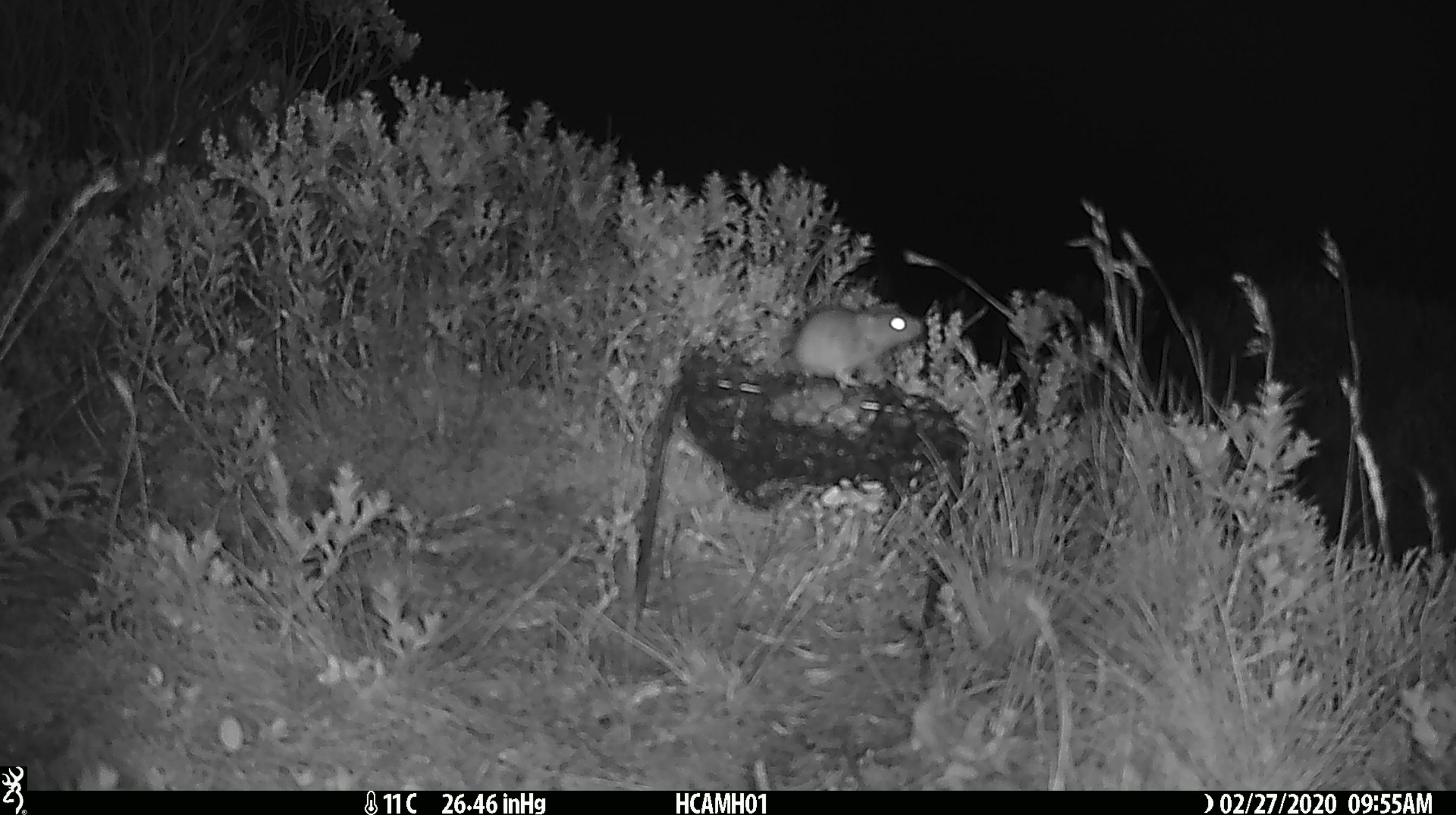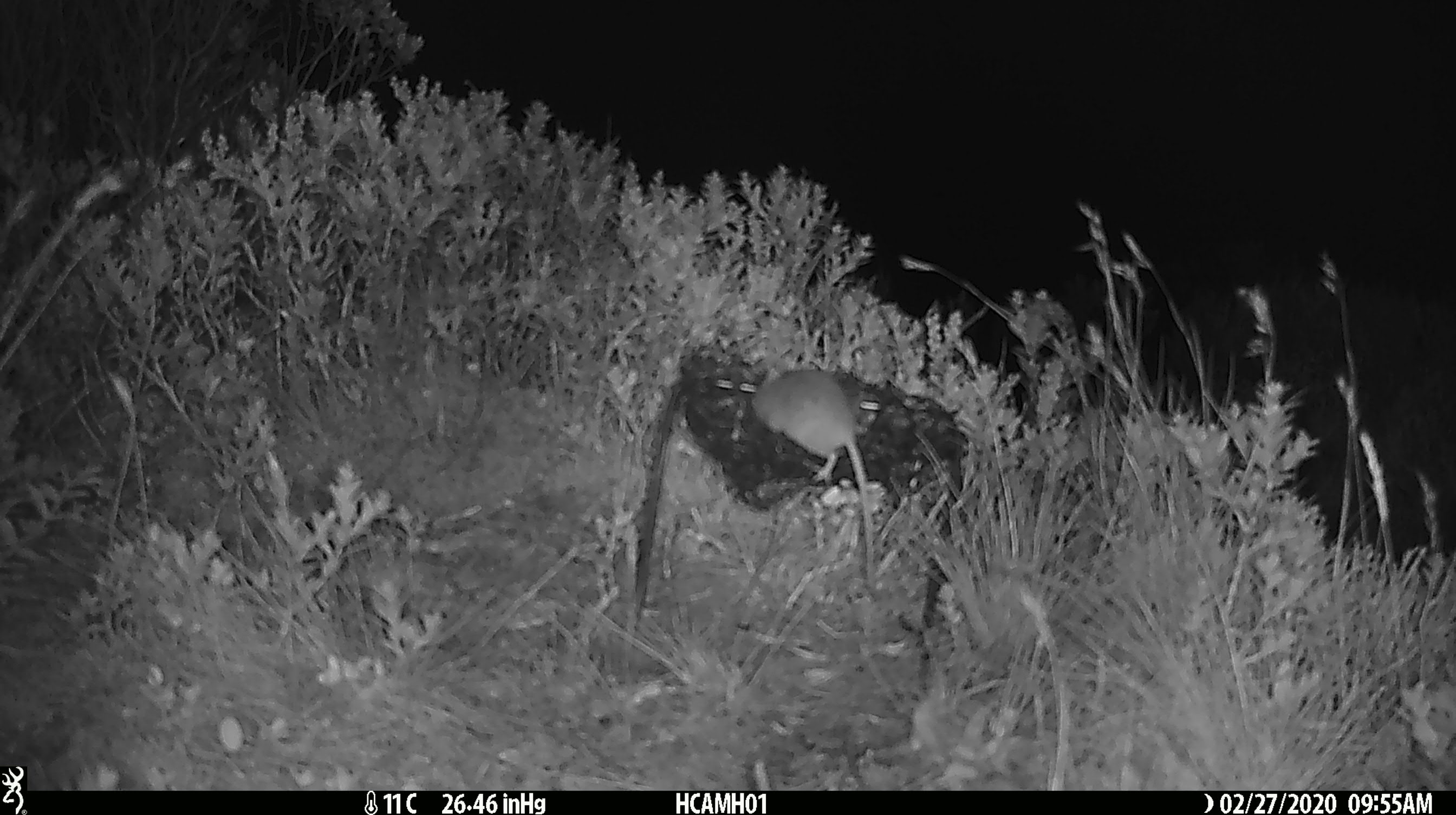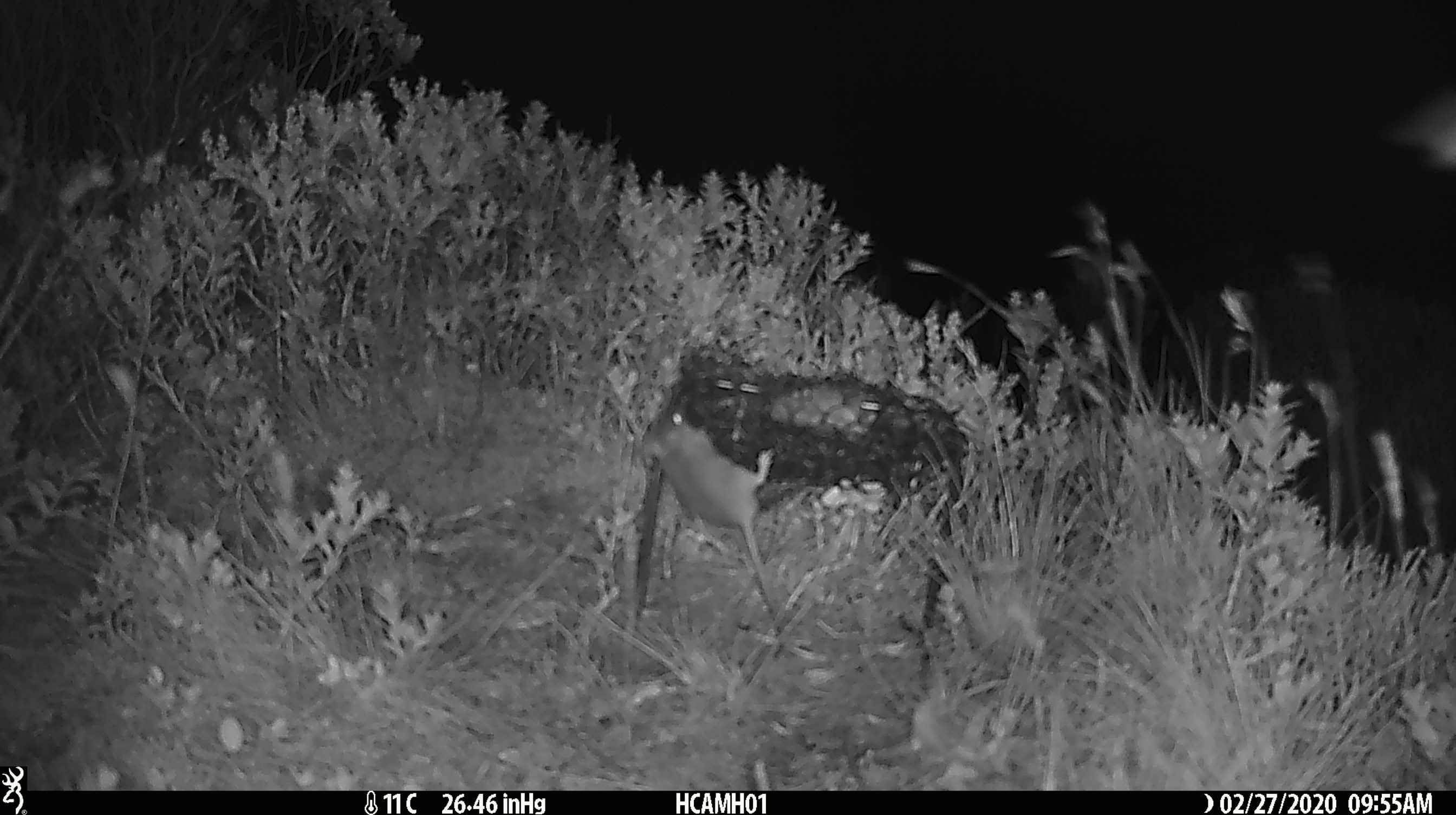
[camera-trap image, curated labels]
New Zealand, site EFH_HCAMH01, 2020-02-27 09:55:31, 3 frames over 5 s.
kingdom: Animalia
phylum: Chordata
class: Mammalia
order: Rodentia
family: Muridae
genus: Mus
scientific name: Mus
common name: mouse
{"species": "mouse (Mus)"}